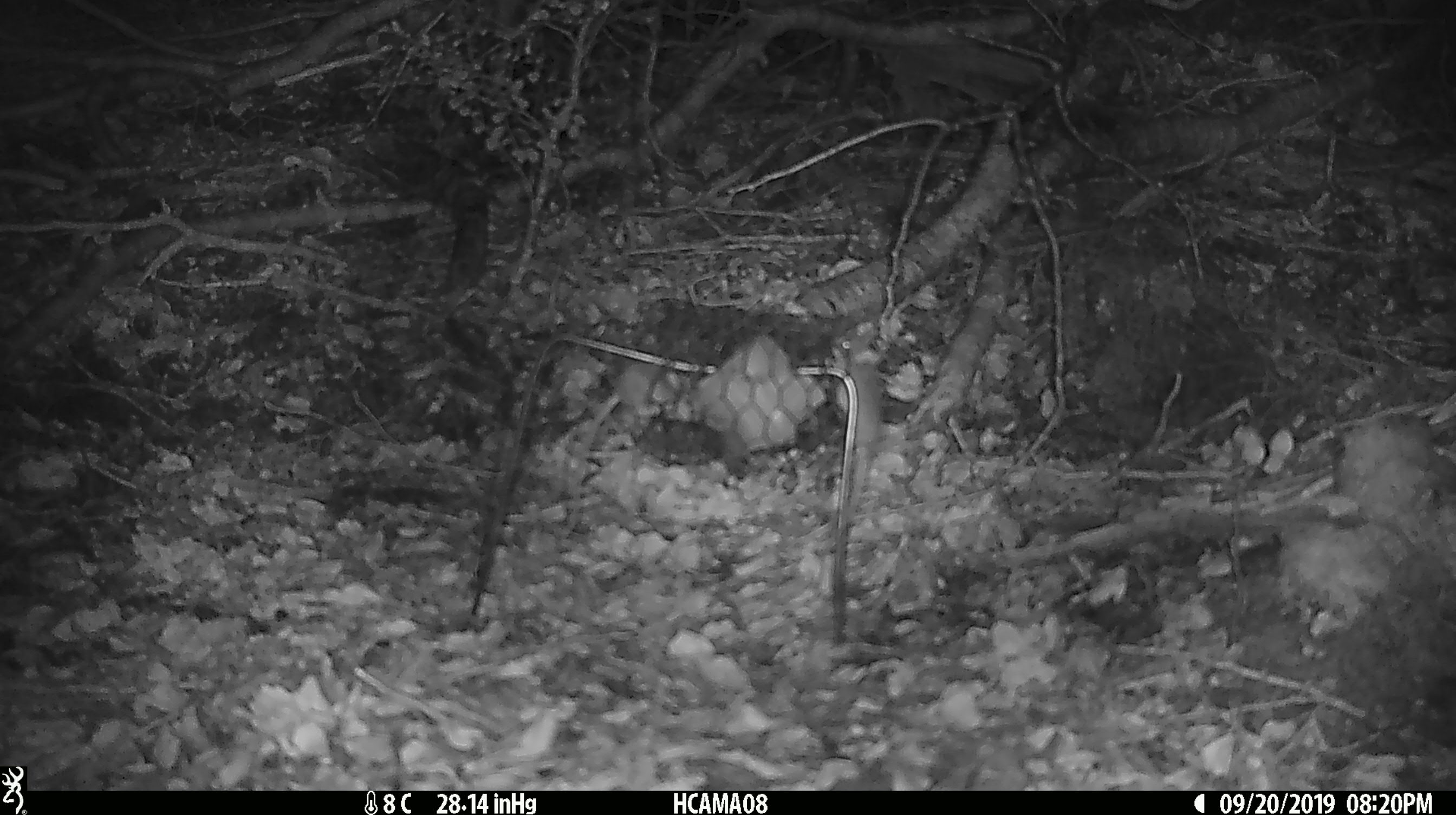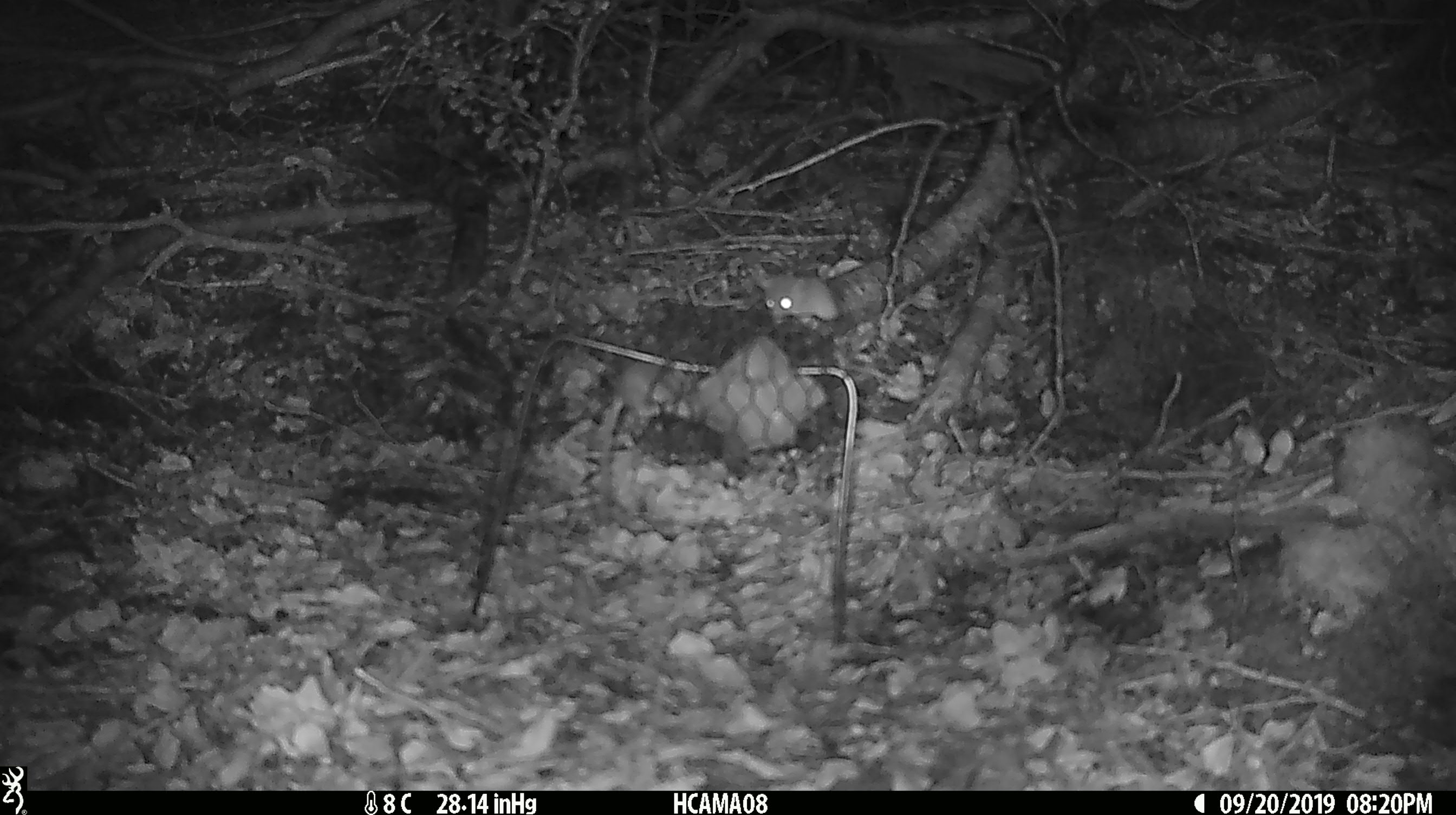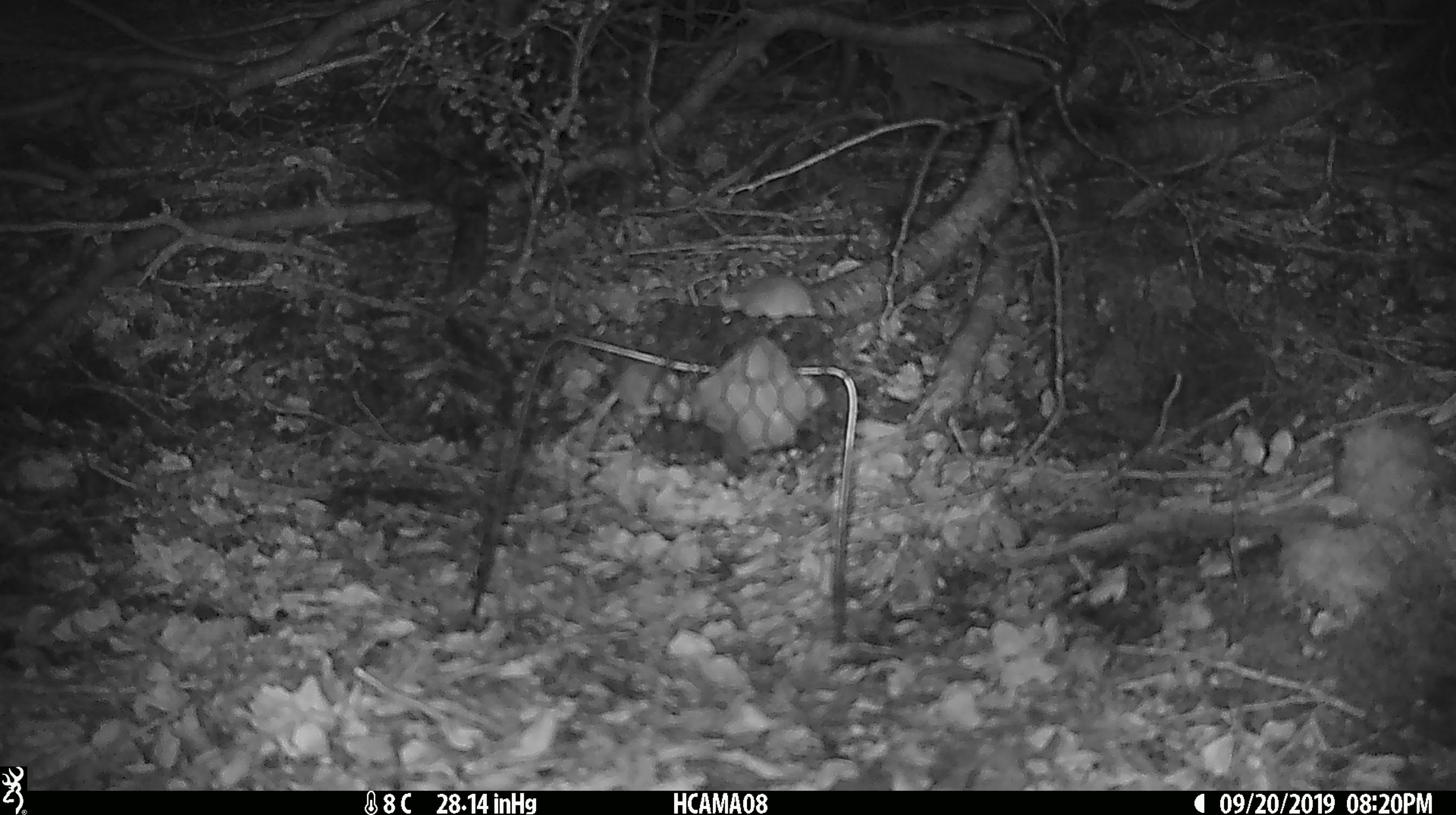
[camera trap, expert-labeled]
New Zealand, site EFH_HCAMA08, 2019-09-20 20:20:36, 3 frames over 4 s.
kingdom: Animalia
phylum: Chordata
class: Mammalia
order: Rodentia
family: Muridae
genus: Mus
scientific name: Mus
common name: mouse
Mouse (Mus).